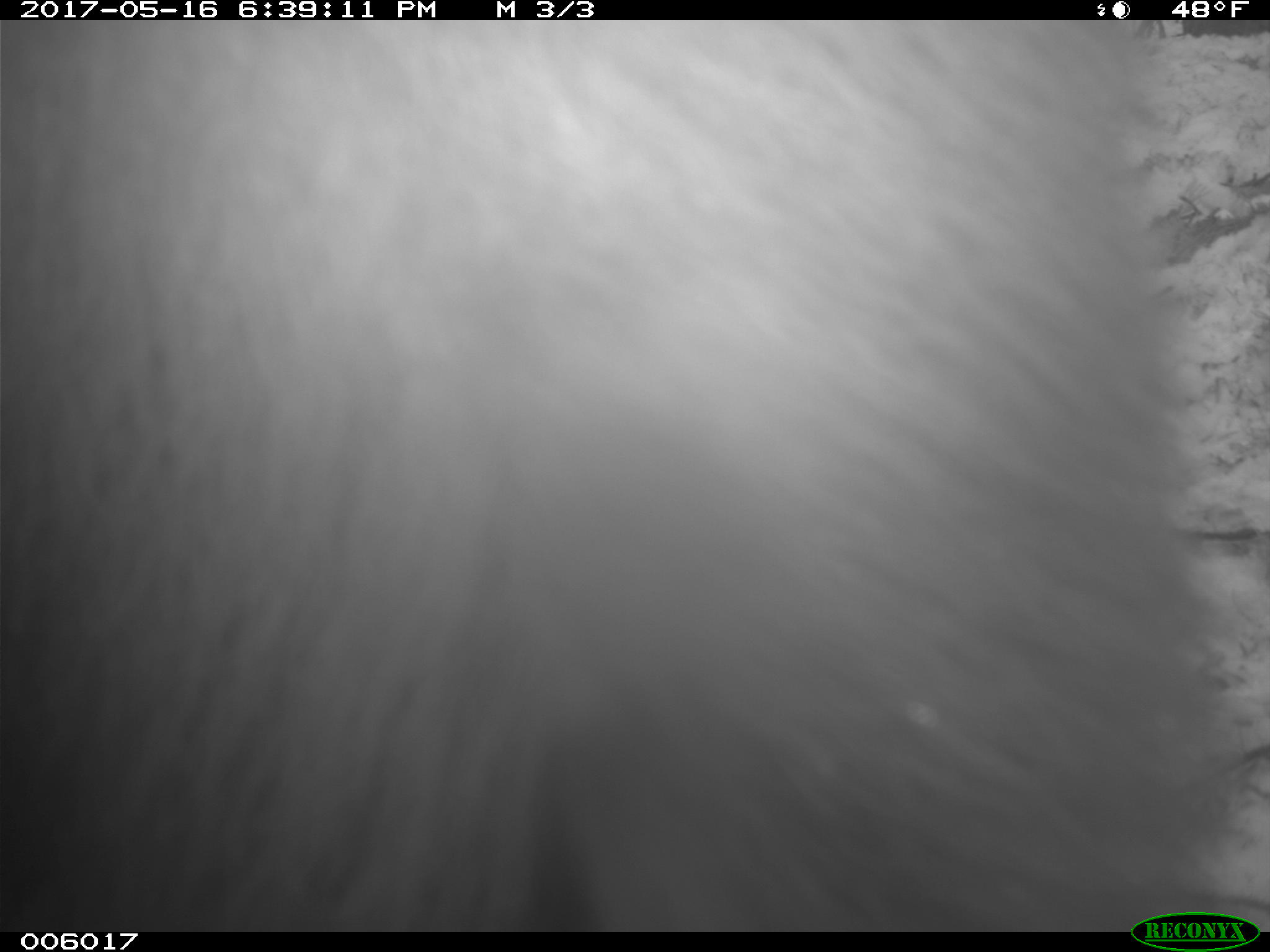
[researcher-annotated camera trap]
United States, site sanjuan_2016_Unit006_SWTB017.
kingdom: Animalia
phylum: Chordata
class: Mammalia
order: Carnivora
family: Ursidae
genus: Ursus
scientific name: Ursus americanus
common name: american black bear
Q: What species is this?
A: Ursus americanus (american black bear).